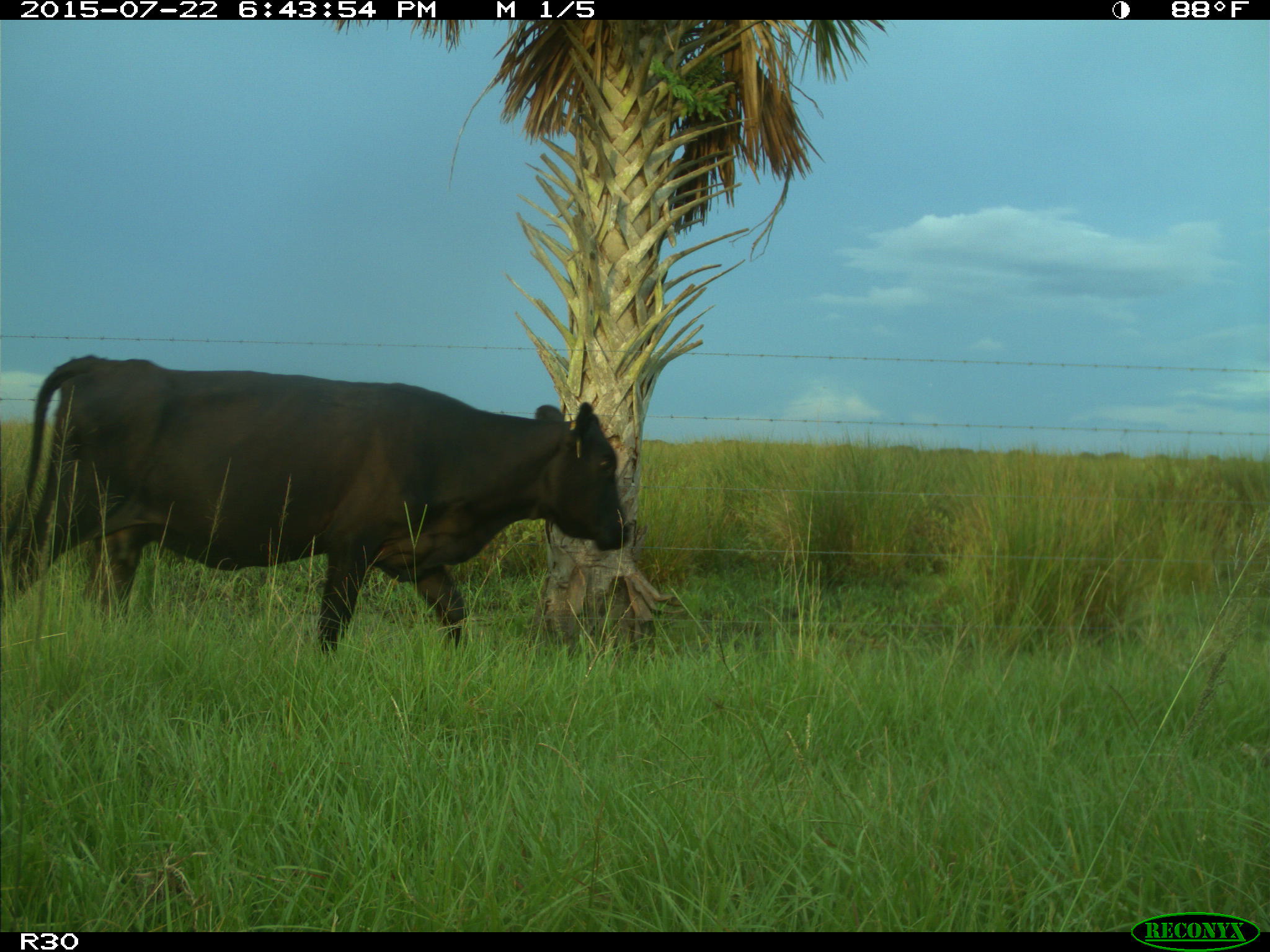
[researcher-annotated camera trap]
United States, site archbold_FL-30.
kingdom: Animalia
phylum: Chordata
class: Mammalia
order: Artiodactyla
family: Bovidae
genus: Bos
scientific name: Bos taurus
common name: domestic cow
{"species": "Bos taurus (domestic cow)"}